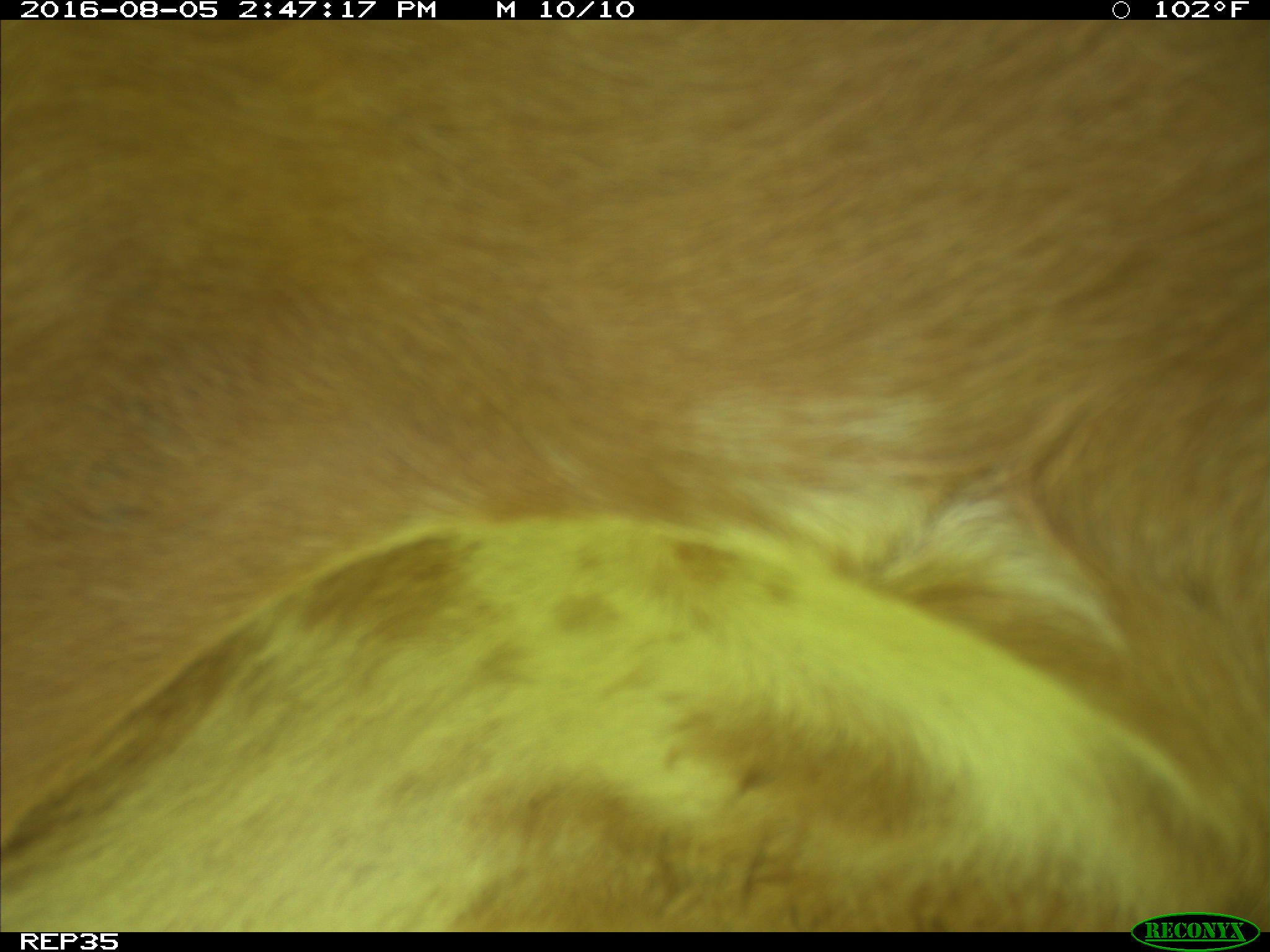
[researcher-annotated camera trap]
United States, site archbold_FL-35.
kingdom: Animalia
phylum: Chordata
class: Mammalia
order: Artiodactyla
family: Bovidae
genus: Bos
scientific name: Bos taurus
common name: domestic cow